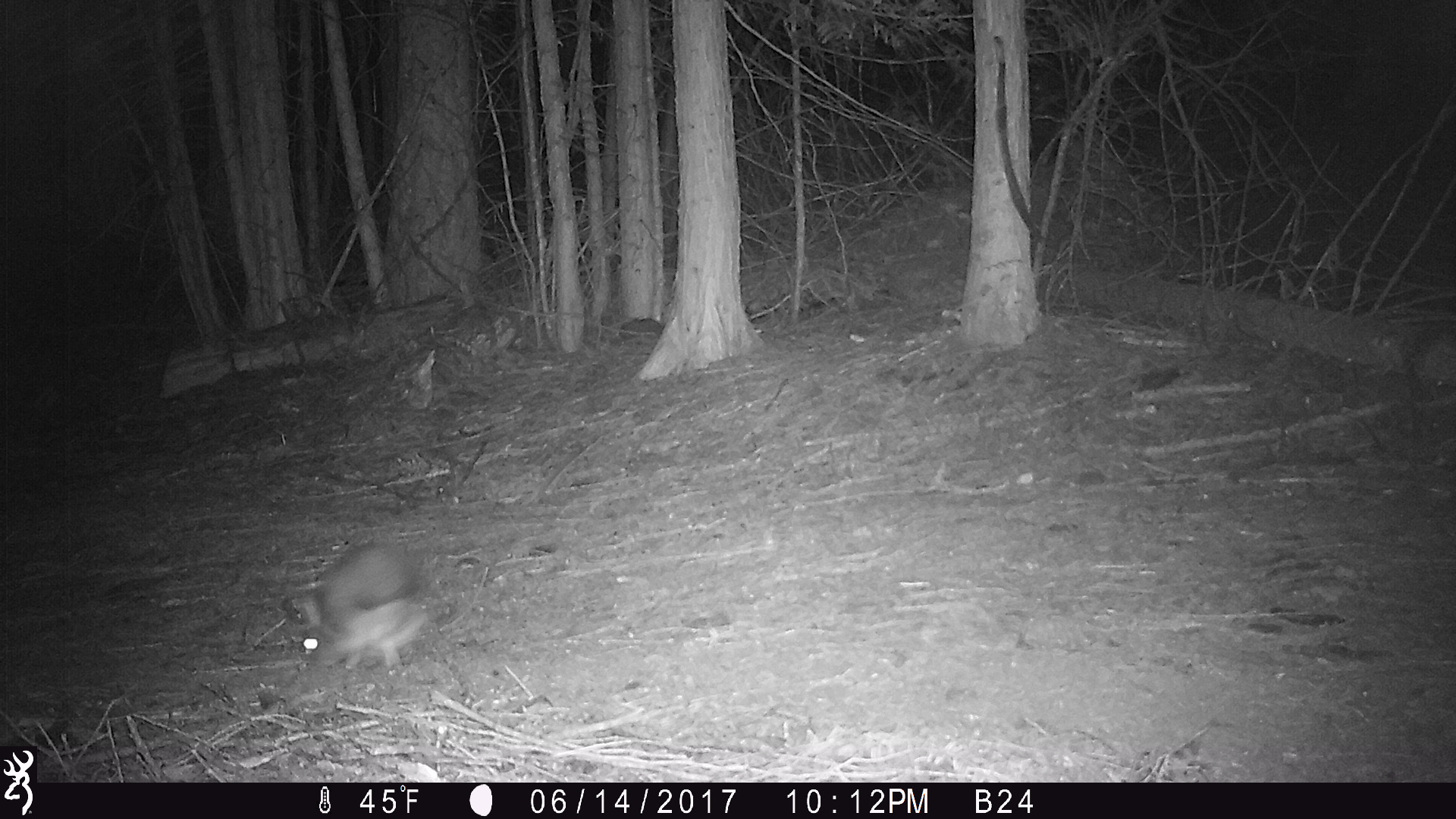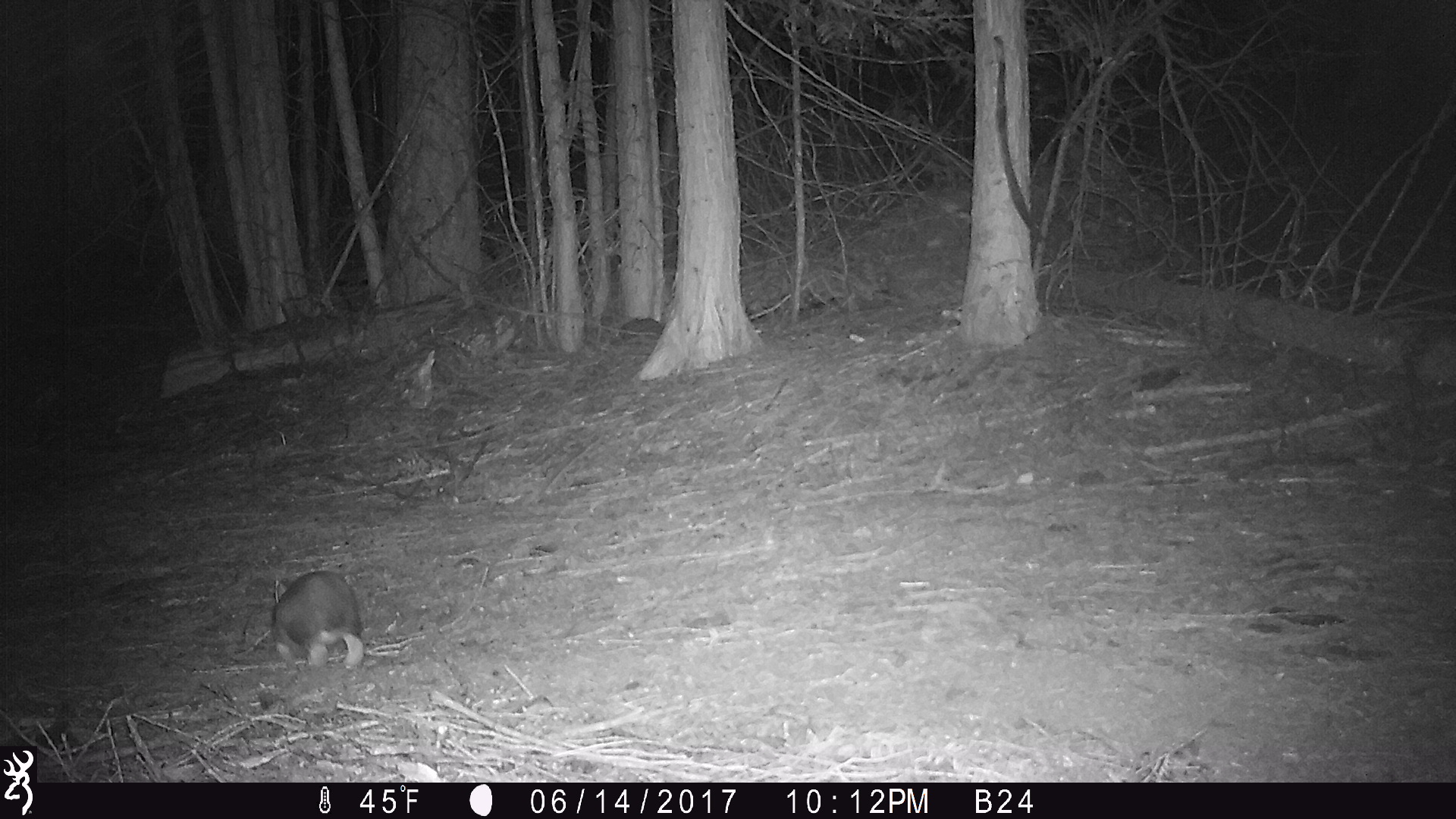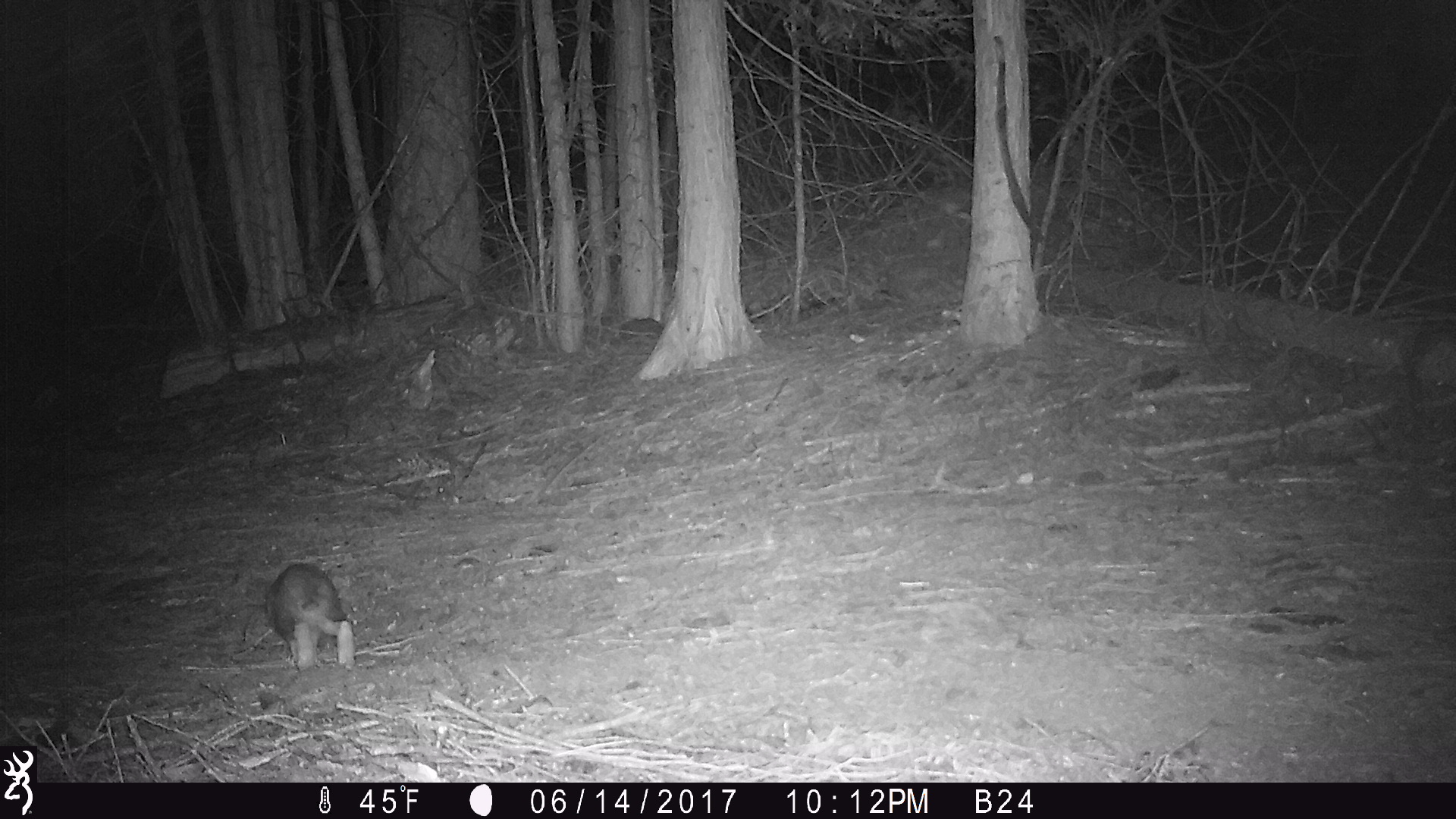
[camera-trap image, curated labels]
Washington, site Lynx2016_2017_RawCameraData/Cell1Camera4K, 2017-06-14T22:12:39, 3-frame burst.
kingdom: Animalia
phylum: Chordata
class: Mammalia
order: Lagomorpha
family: Leporidae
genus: Lepus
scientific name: Lepus americanus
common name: snowshoe hare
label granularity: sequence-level